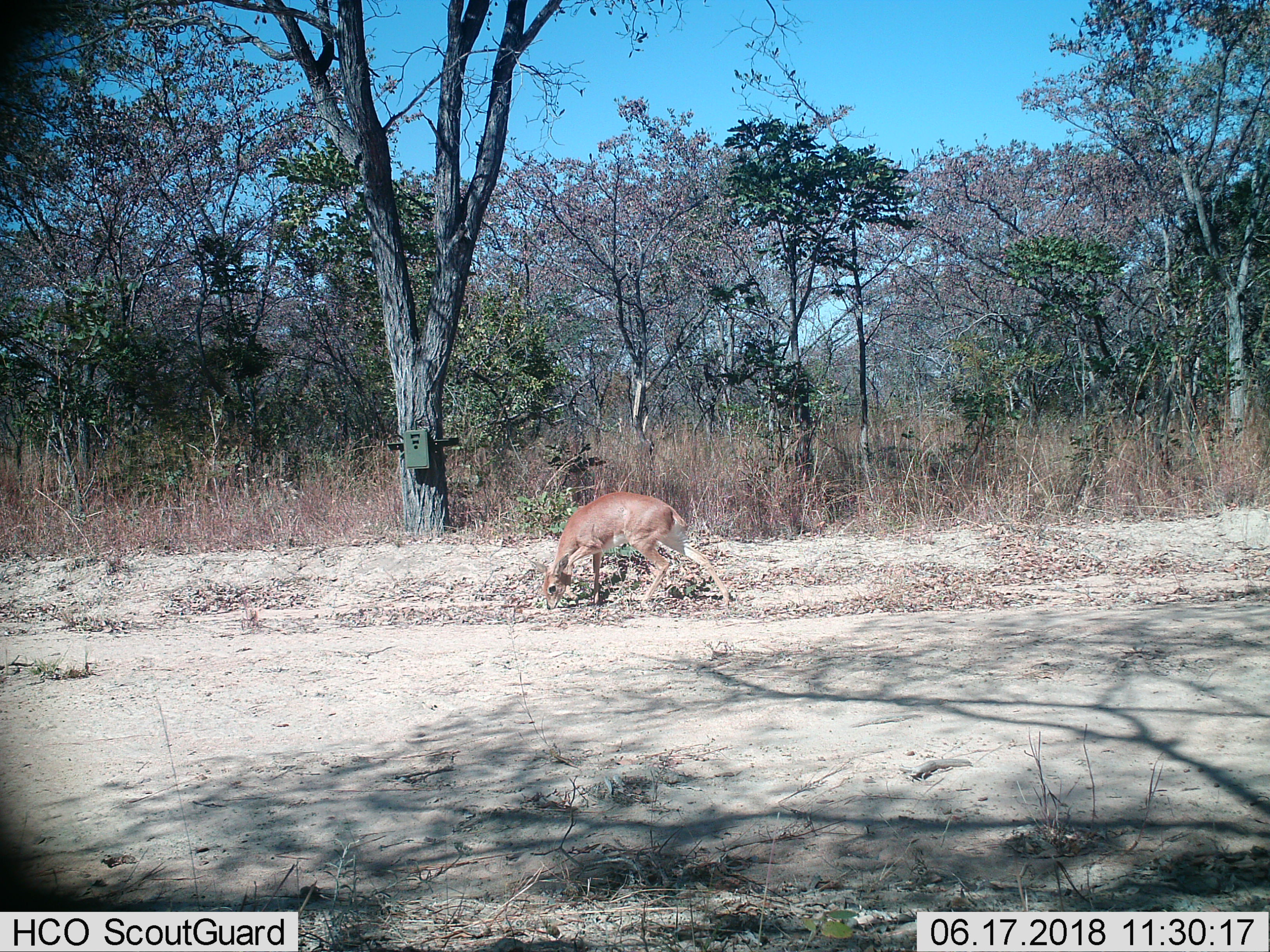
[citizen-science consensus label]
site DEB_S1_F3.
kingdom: Animalia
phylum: Chordata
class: Mammalia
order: Artiodactyla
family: Bovidae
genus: Raphicerus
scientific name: Raphicerus campestris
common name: steenbok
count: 1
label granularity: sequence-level